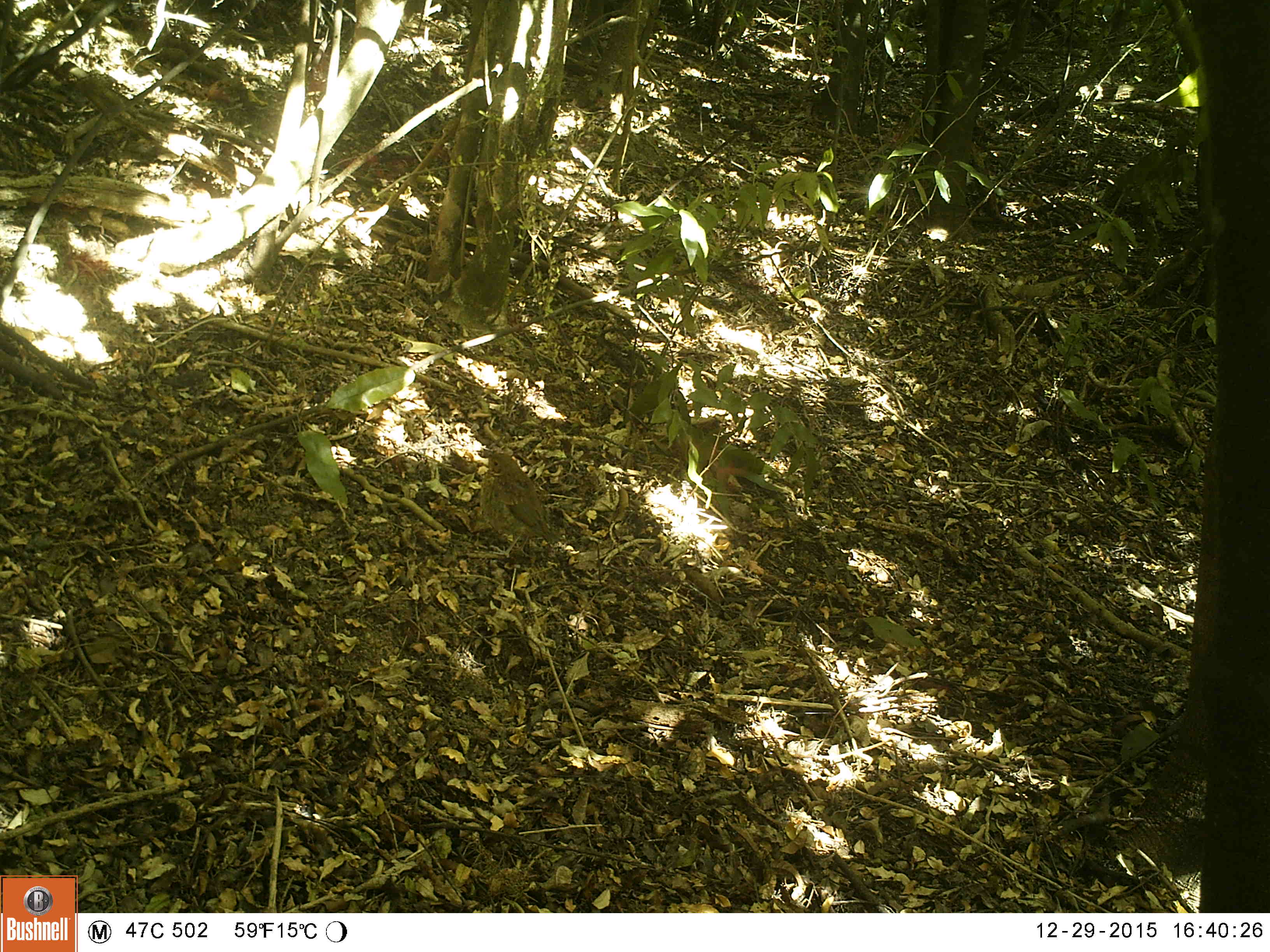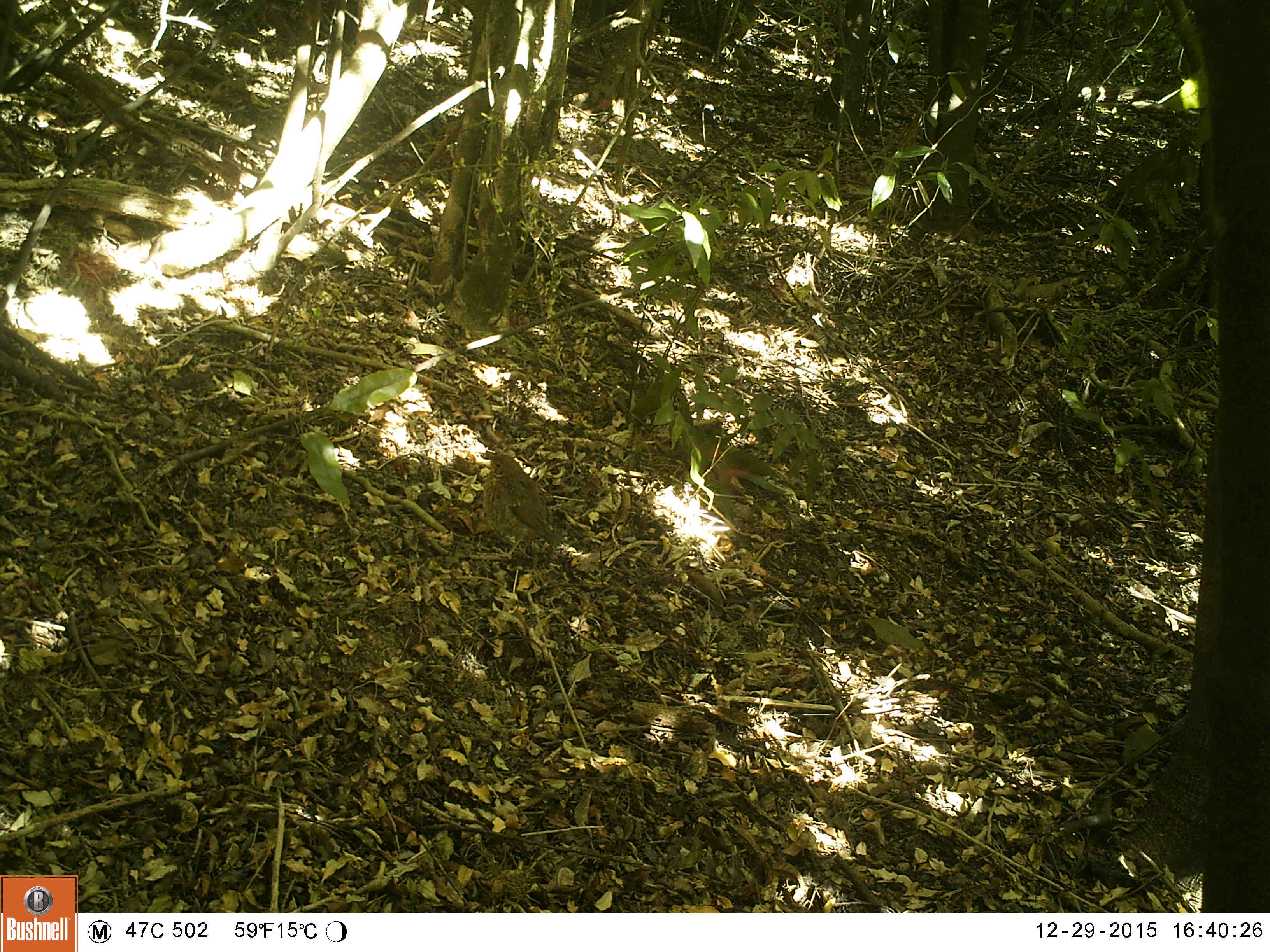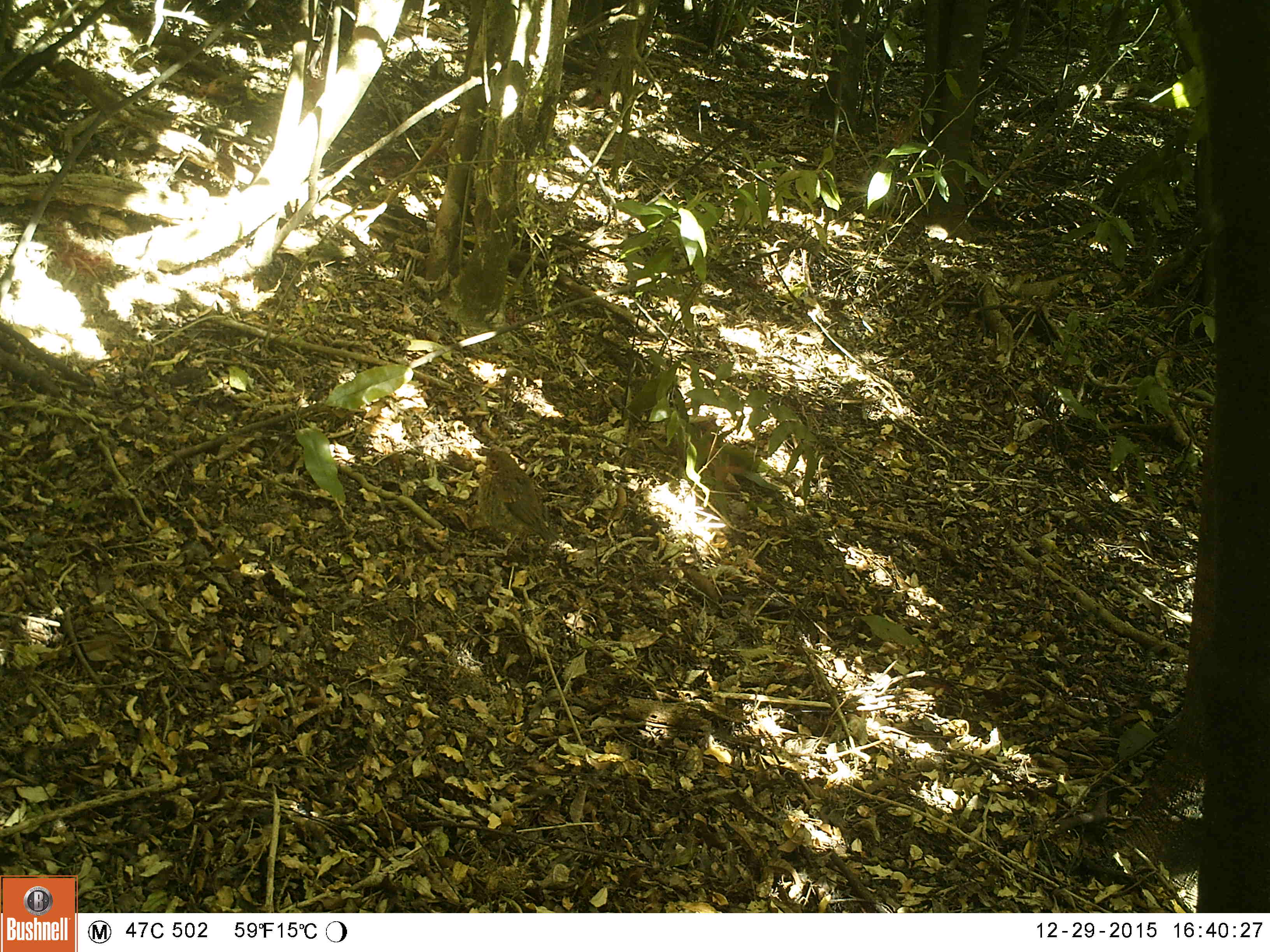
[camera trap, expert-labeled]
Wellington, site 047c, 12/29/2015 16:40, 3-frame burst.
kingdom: Animalia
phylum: Chordata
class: Aves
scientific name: Aves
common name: bird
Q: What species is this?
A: Bird (Aves).